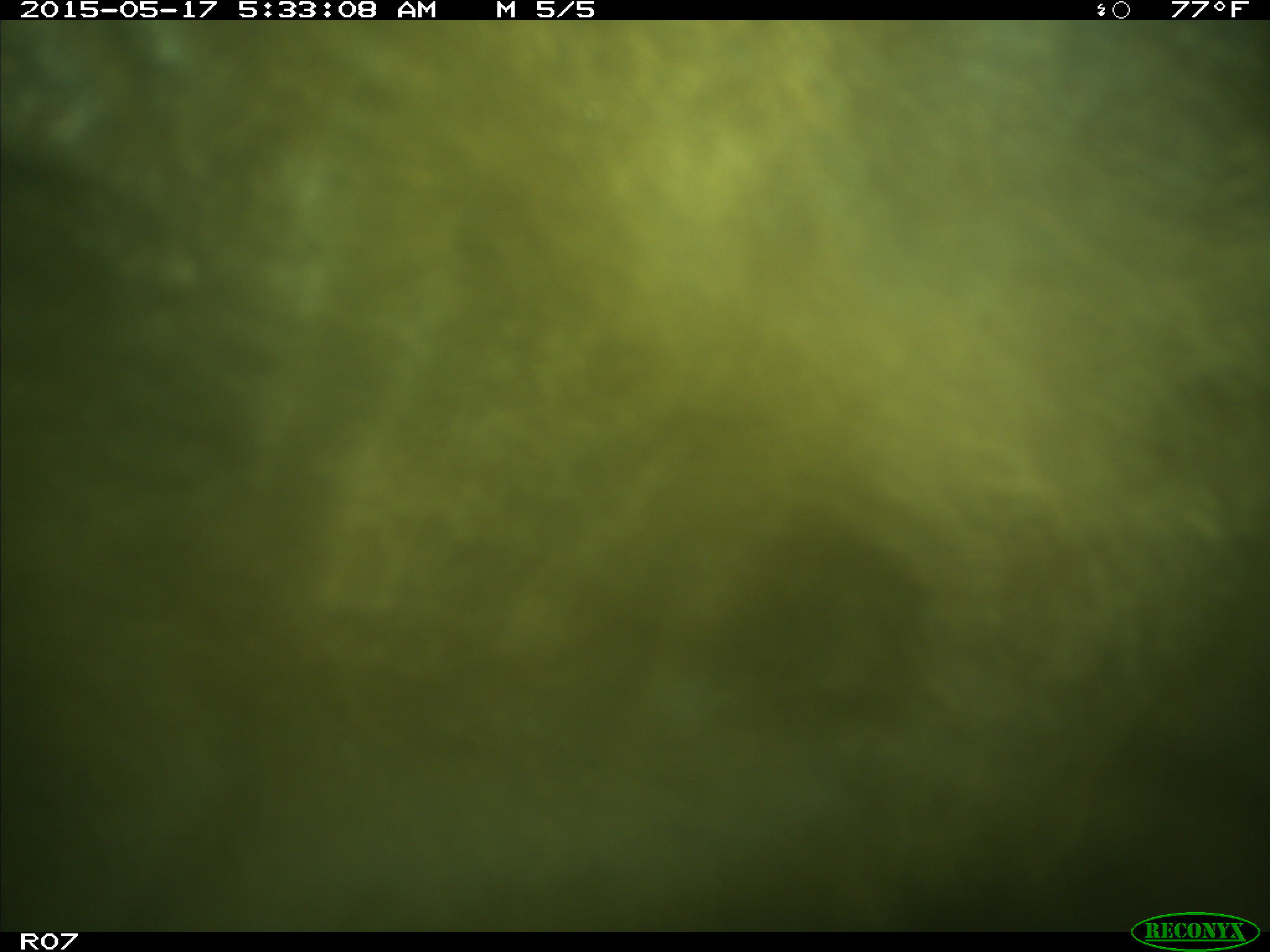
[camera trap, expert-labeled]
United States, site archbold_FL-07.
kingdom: Animalia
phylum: Chordata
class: Mammalia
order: Artiodactyla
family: Bovidae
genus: Bos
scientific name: Bos taurus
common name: domestic cow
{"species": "Bos taurus (domestic cow)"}